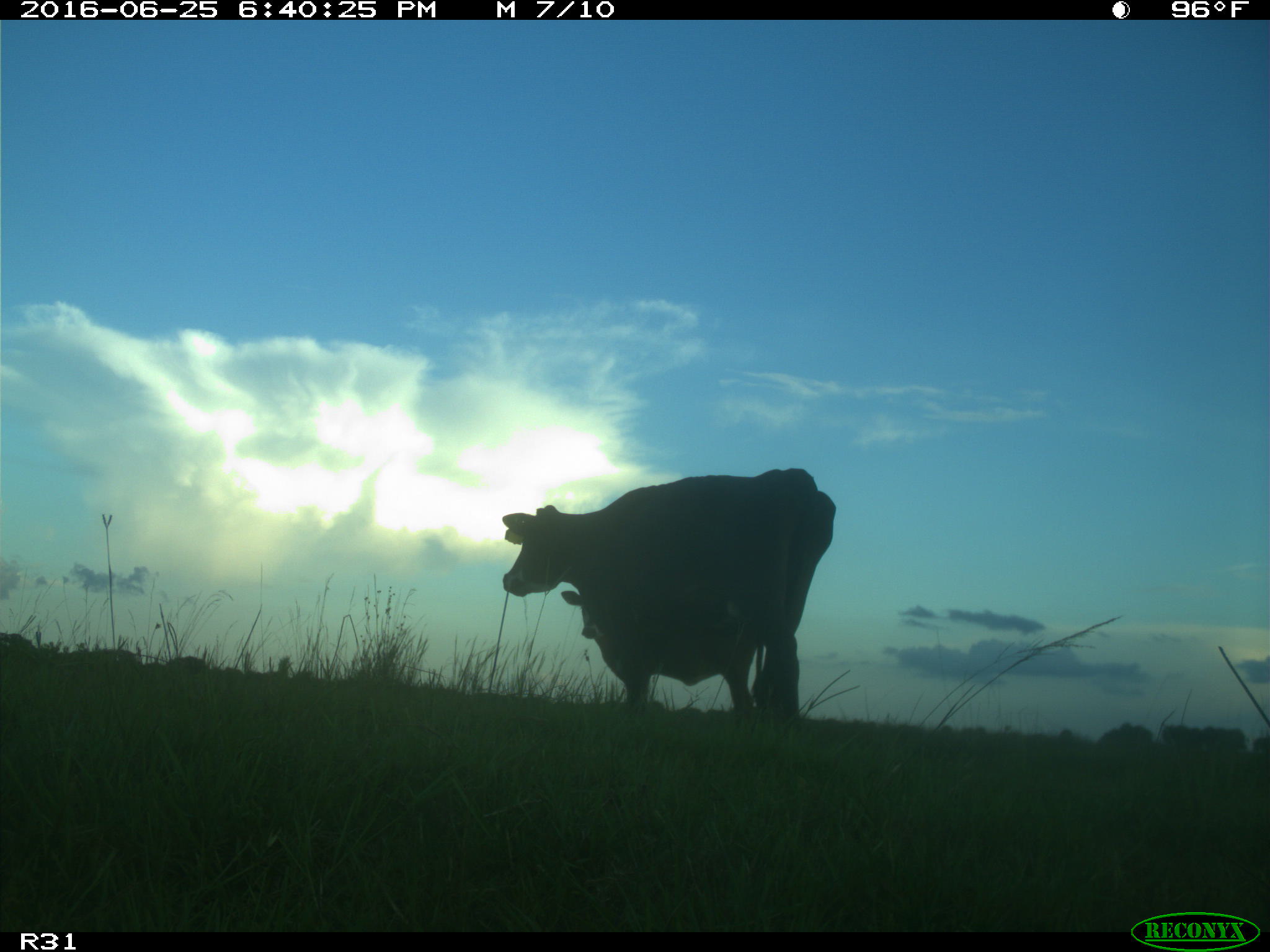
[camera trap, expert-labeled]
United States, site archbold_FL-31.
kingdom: Animalia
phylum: Chordata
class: Mammalia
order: Artiodactyla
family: Bovidae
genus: Bos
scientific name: Bos taurus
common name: domestic cow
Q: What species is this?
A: Bos taurus (domestic cow).